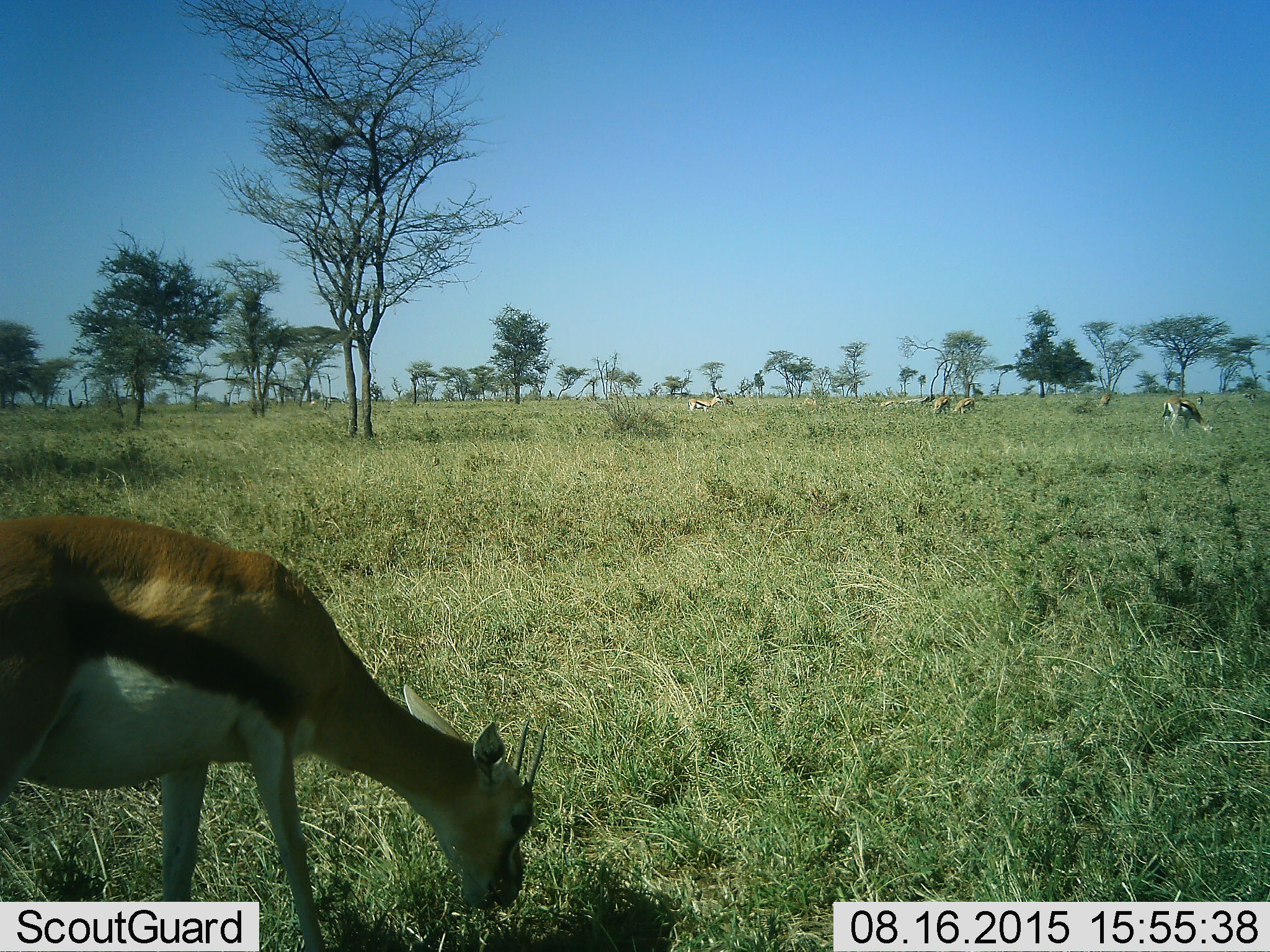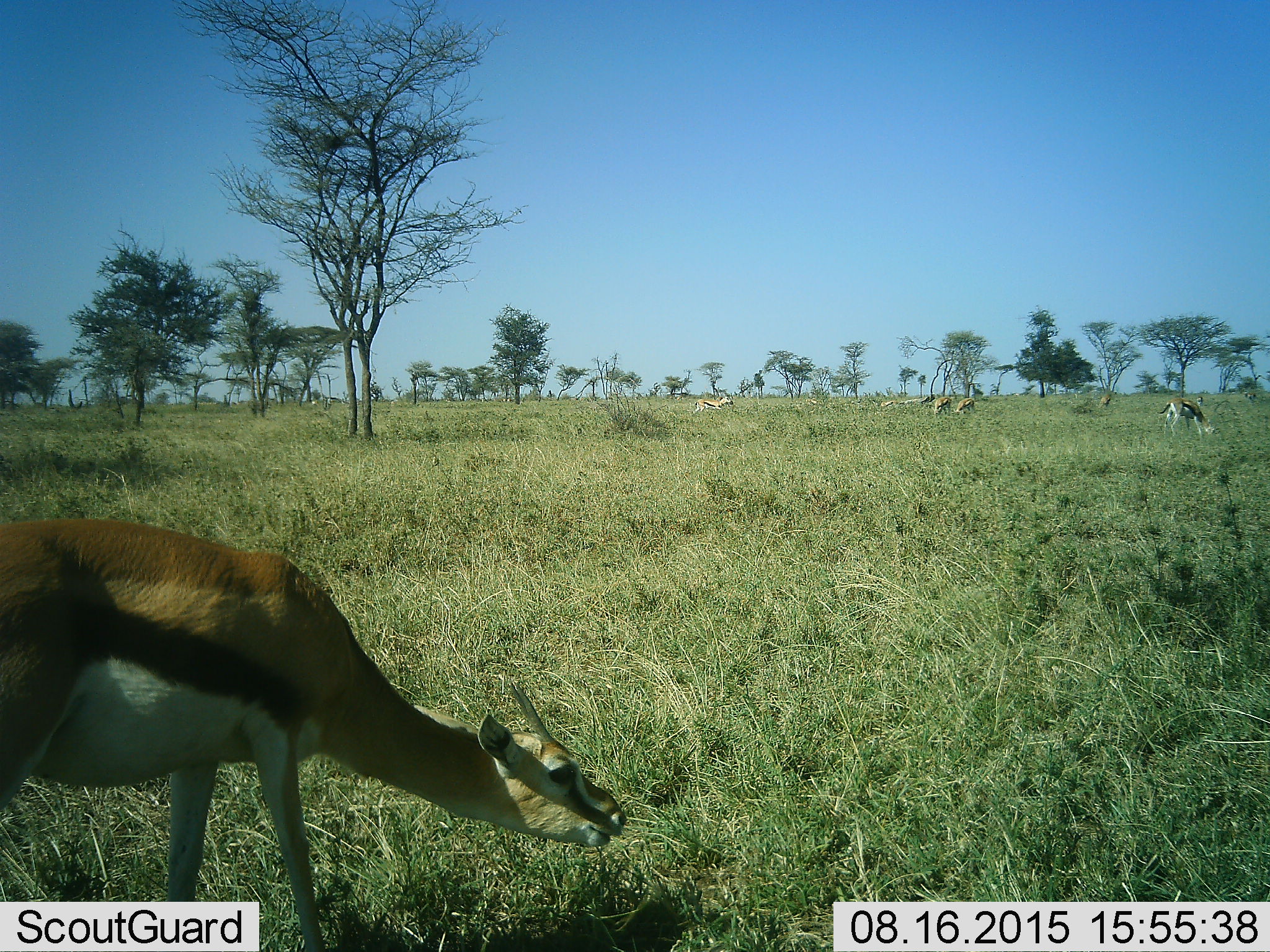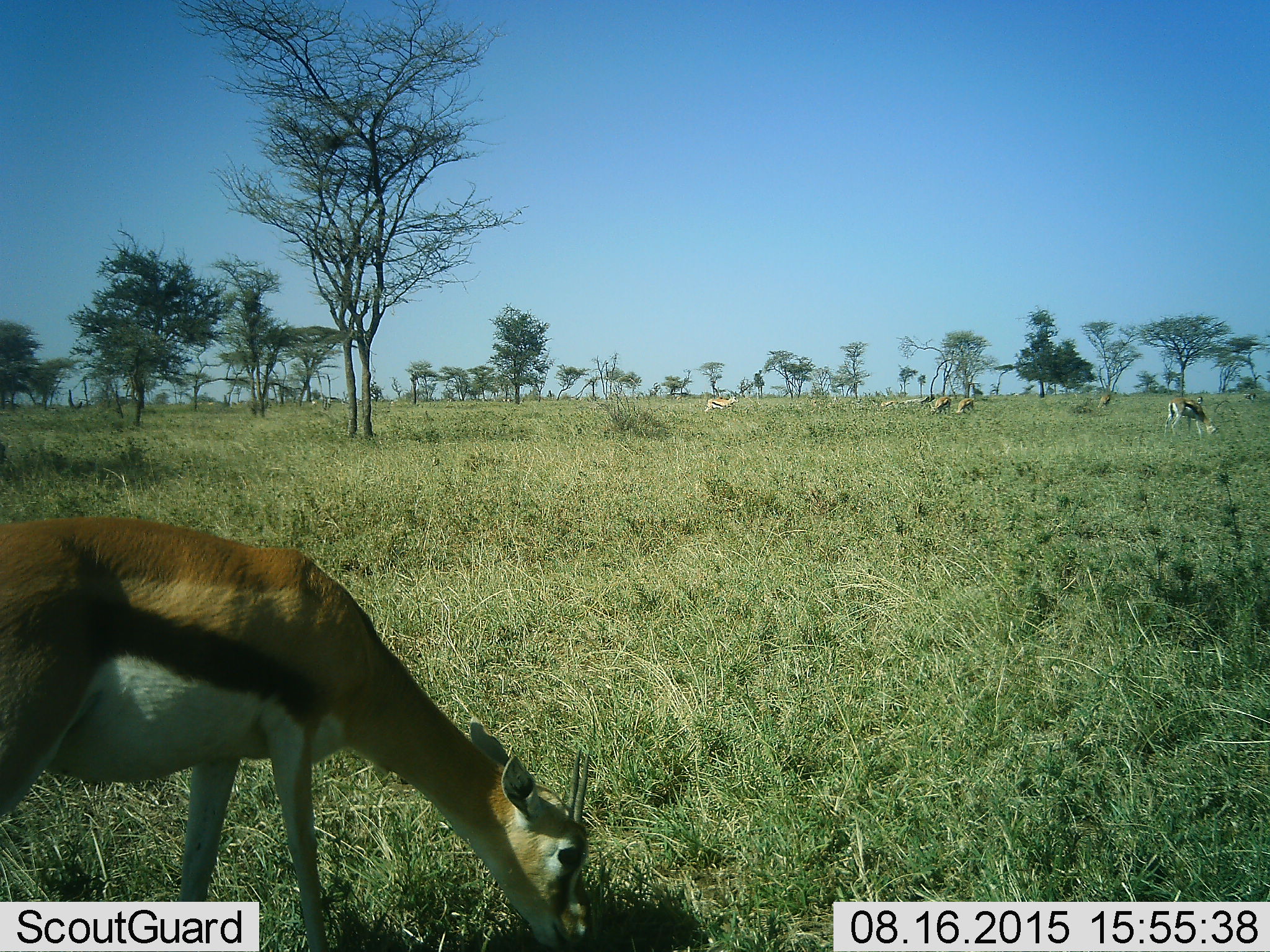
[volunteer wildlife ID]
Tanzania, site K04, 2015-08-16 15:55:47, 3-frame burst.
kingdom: Animalia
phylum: Chordata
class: Mammalia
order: Artiodactyla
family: Bovidae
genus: Eudorcas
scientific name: Eudorcas thomsonii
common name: thomson's gazelle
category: gazellethomsons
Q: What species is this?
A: Gazellethomsons (thomson's gazelle) (Eudorcas thomsonii).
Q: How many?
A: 6.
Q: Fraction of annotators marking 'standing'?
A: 38%.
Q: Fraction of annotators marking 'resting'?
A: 0%.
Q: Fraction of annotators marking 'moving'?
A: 25%.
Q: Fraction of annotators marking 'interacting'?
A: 0%.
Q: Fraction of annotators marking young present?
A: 0%.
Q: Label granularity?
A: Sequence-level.